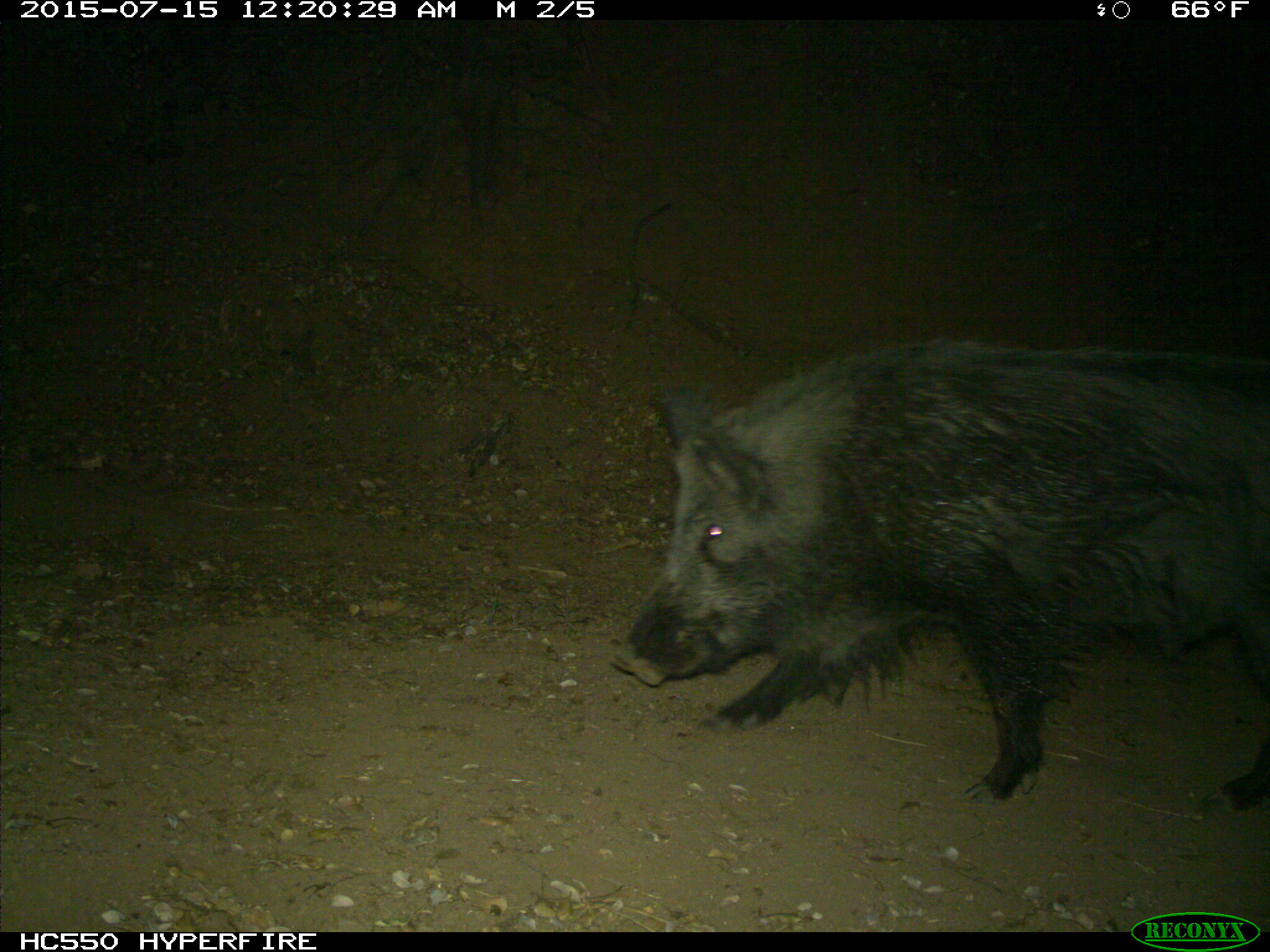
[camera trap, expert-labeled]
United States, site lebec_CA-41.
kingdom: Animalia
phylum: Chordata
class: Mammalia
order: Artiodactyla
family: Suidae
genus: Sus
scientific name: Sus scrofa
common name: wild boar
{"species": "Sus scrofa (wild boar)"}